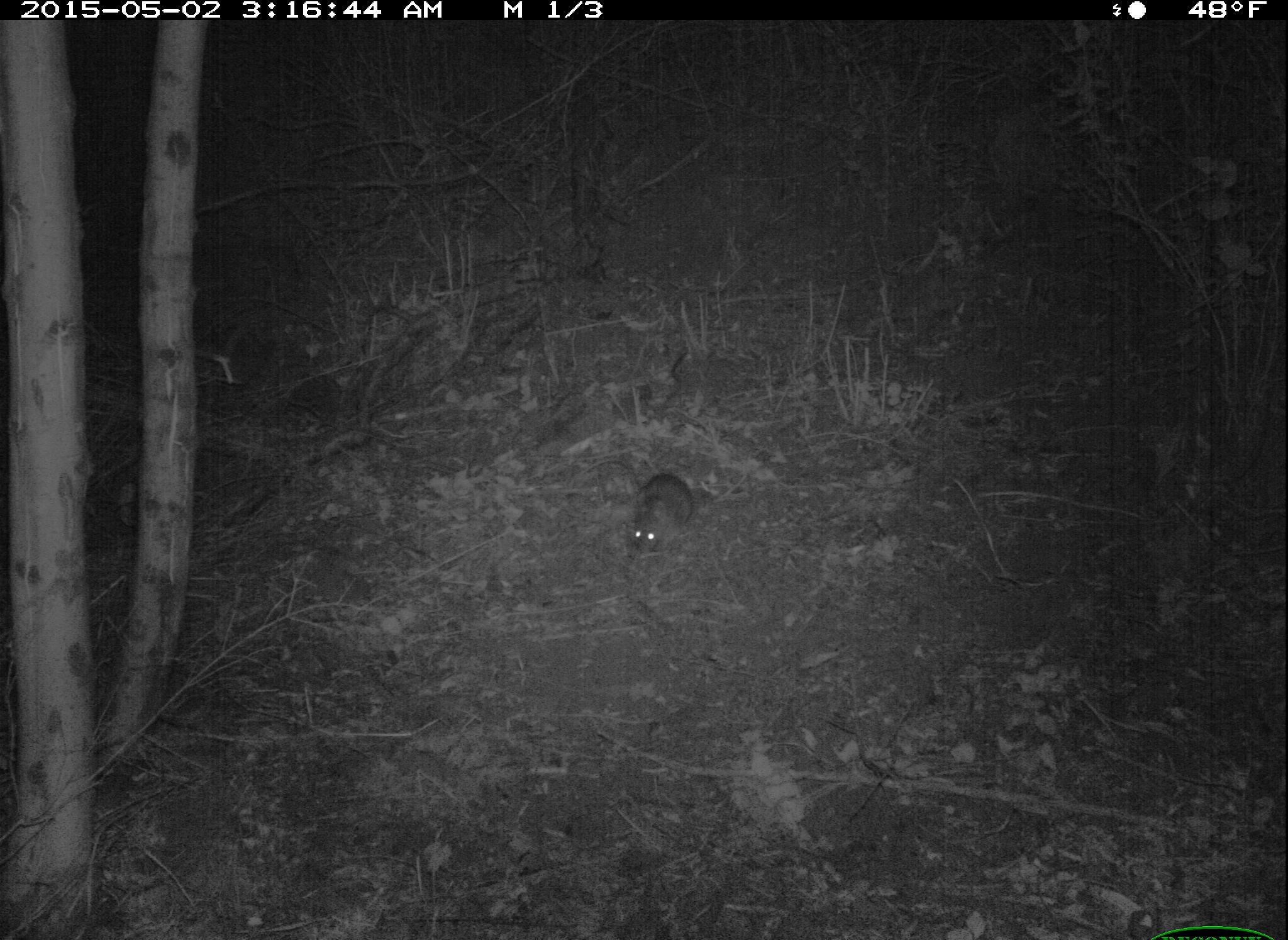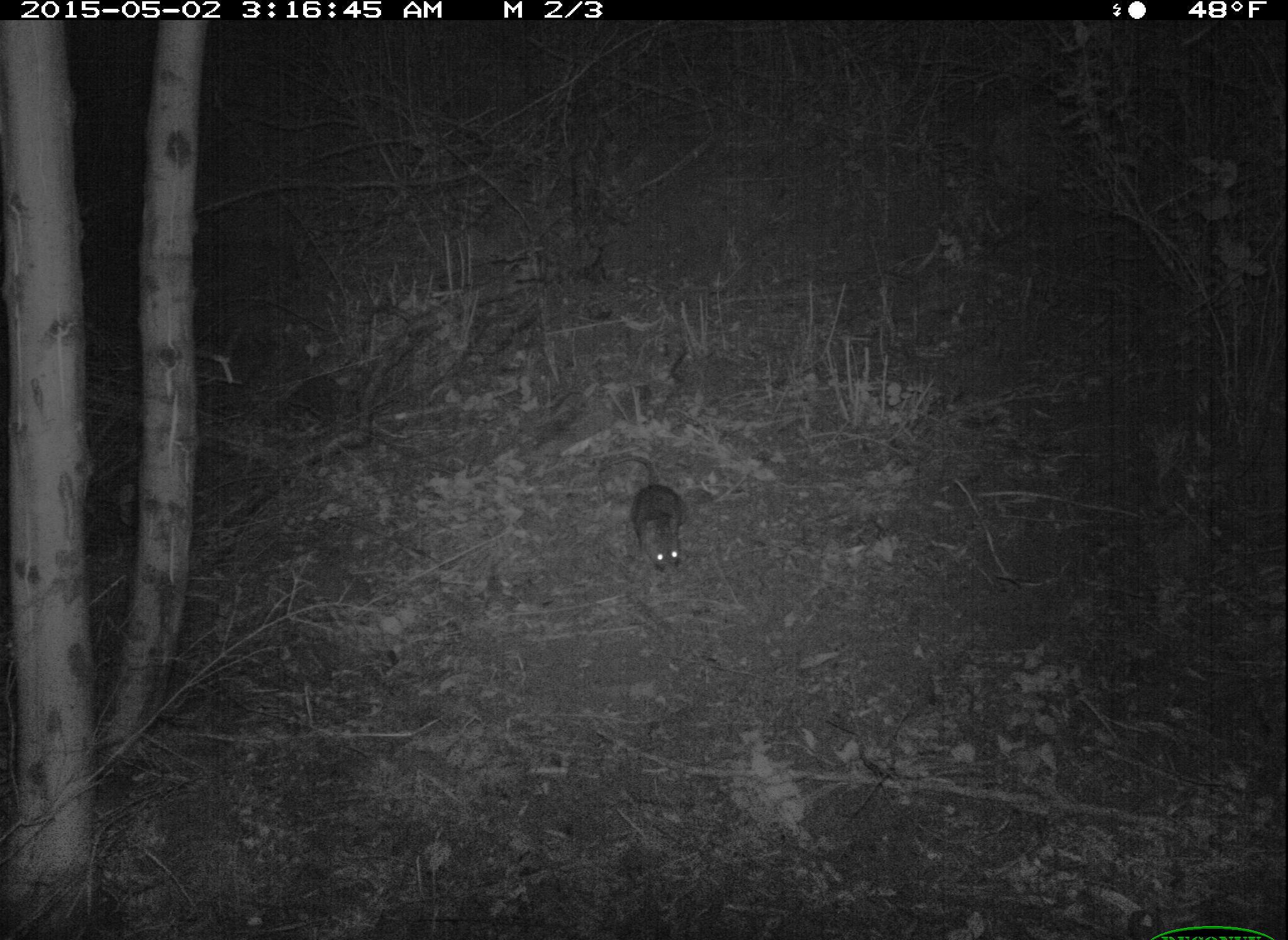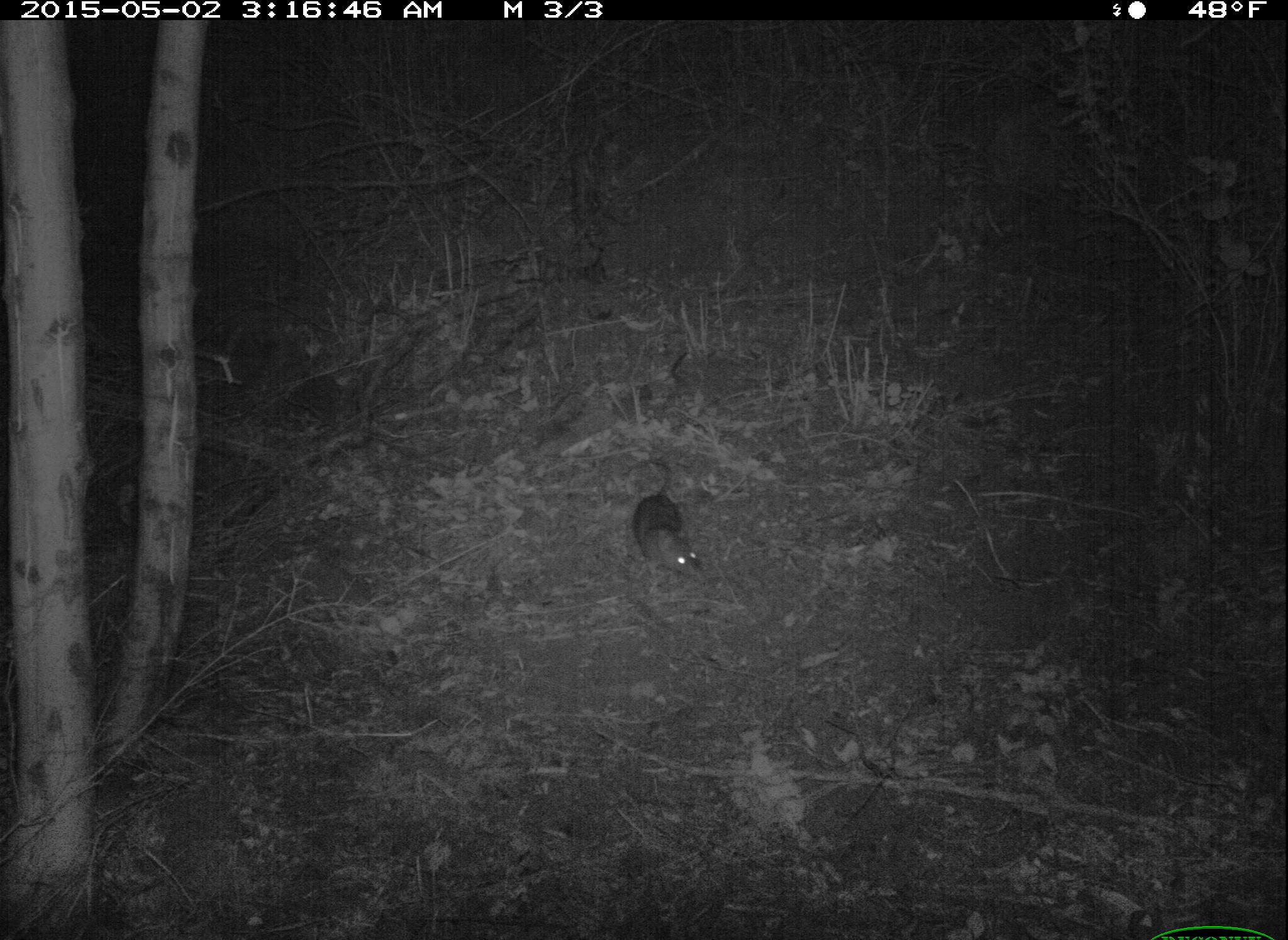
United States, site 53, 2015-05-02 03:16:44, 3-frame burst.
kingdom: Animalia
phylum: Chordata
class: Mammalia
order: Rodentia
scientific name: Rodentia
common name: rodent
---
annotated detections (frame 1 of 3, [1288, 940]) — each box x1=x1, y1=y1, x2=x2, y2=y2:
rodent: x1=577, y1=456, x2=698, y2=554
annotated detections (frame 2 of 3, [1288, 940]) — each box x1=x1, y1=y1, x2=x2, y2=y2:
rodent: x1=594, y1=454, x2=687, y2=578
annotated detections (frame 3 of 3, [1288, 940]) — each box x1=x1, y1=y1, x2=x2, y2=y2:
rodent: x1=620, y1=457, x2=706, y2=583